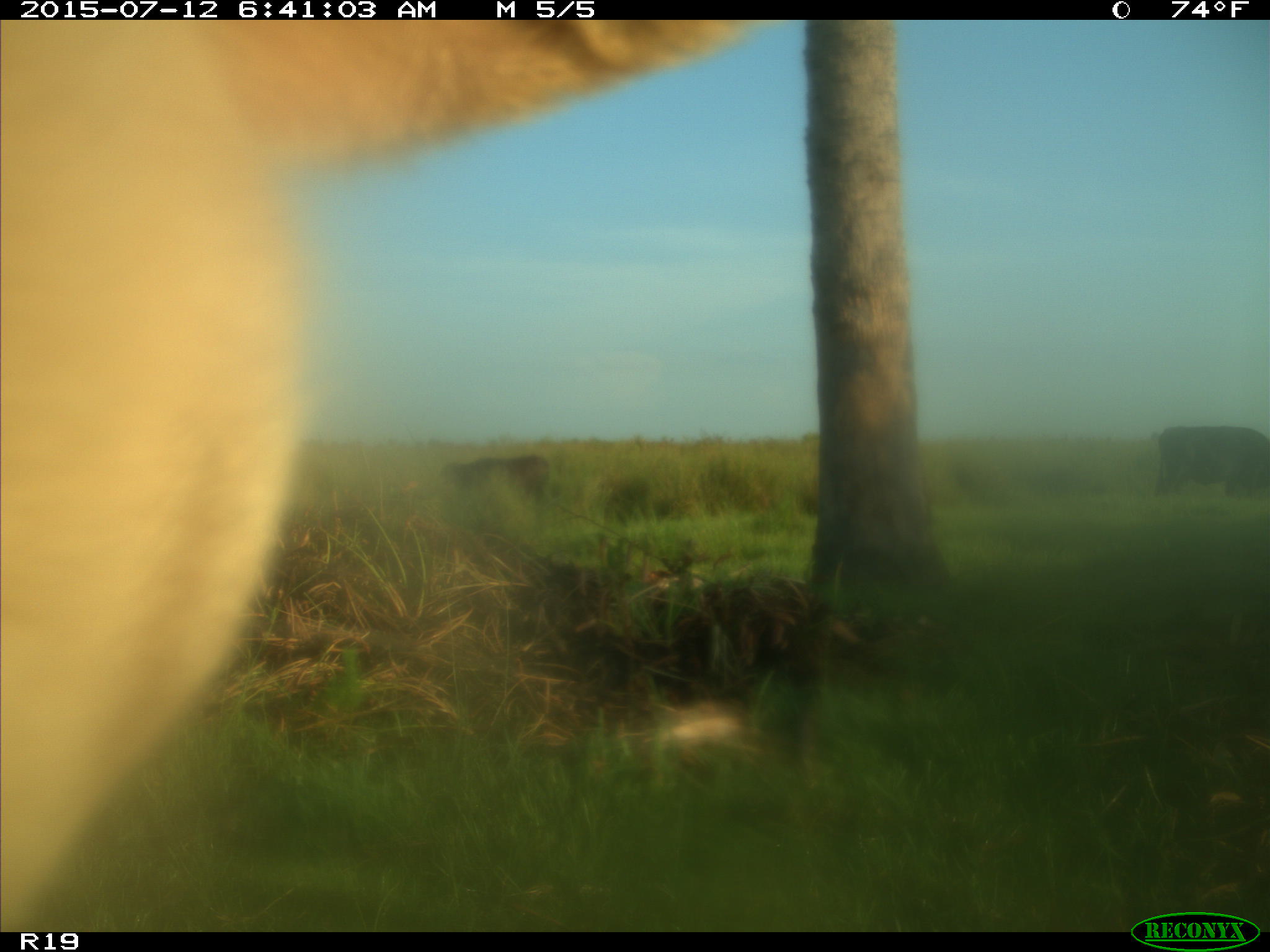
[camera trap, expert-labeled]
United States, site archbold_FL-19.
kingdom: Animalia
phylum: Chordata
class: Mammalia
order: Artiodactyla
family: Bovidae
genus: Bos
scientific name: Bos taurus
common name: domestic cow